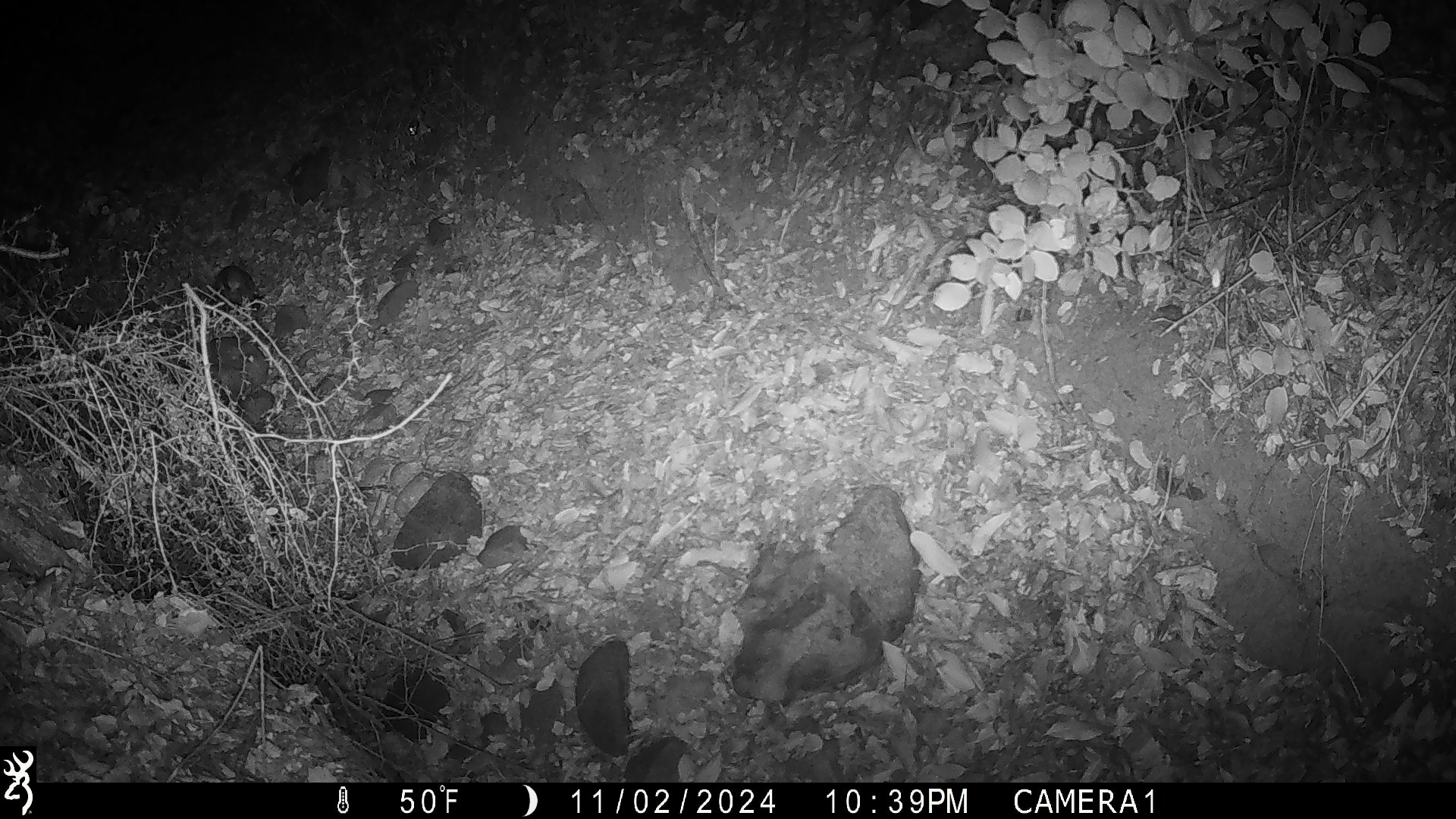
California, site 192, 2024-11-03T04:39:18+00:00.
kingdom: Animalia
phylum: Chordata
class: Mammalia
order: Rodentia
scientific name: Rodentia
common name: mouse or rat